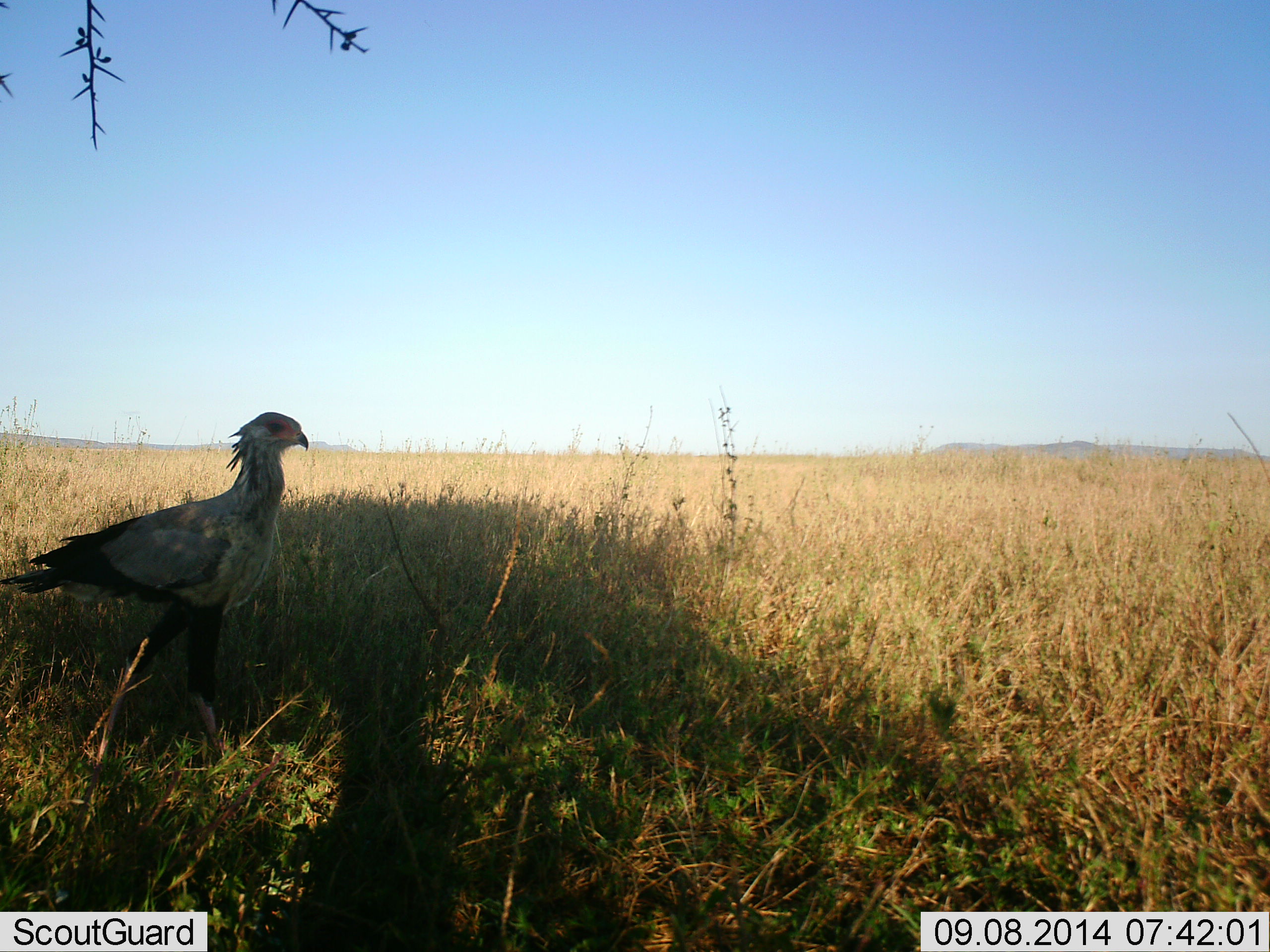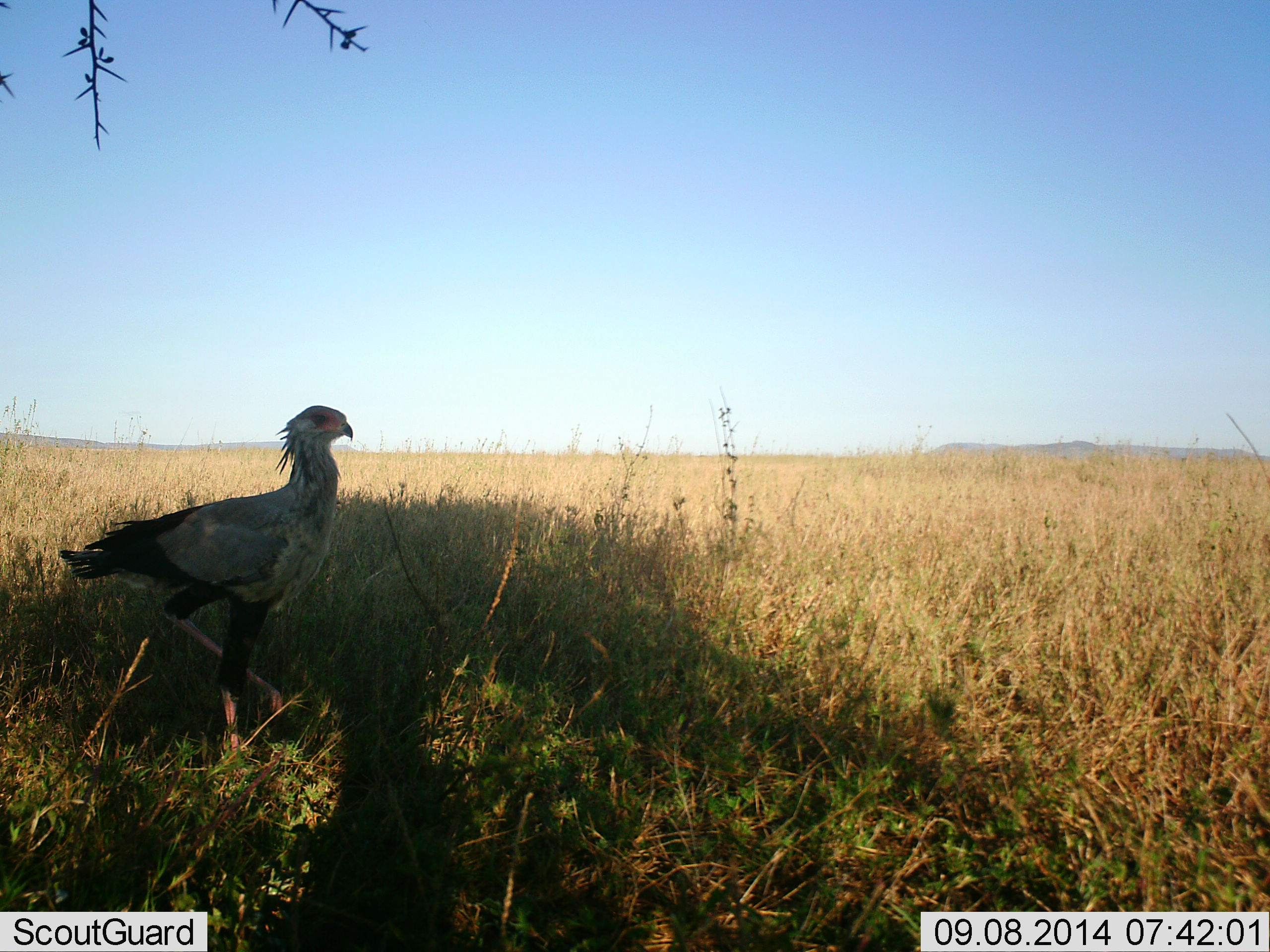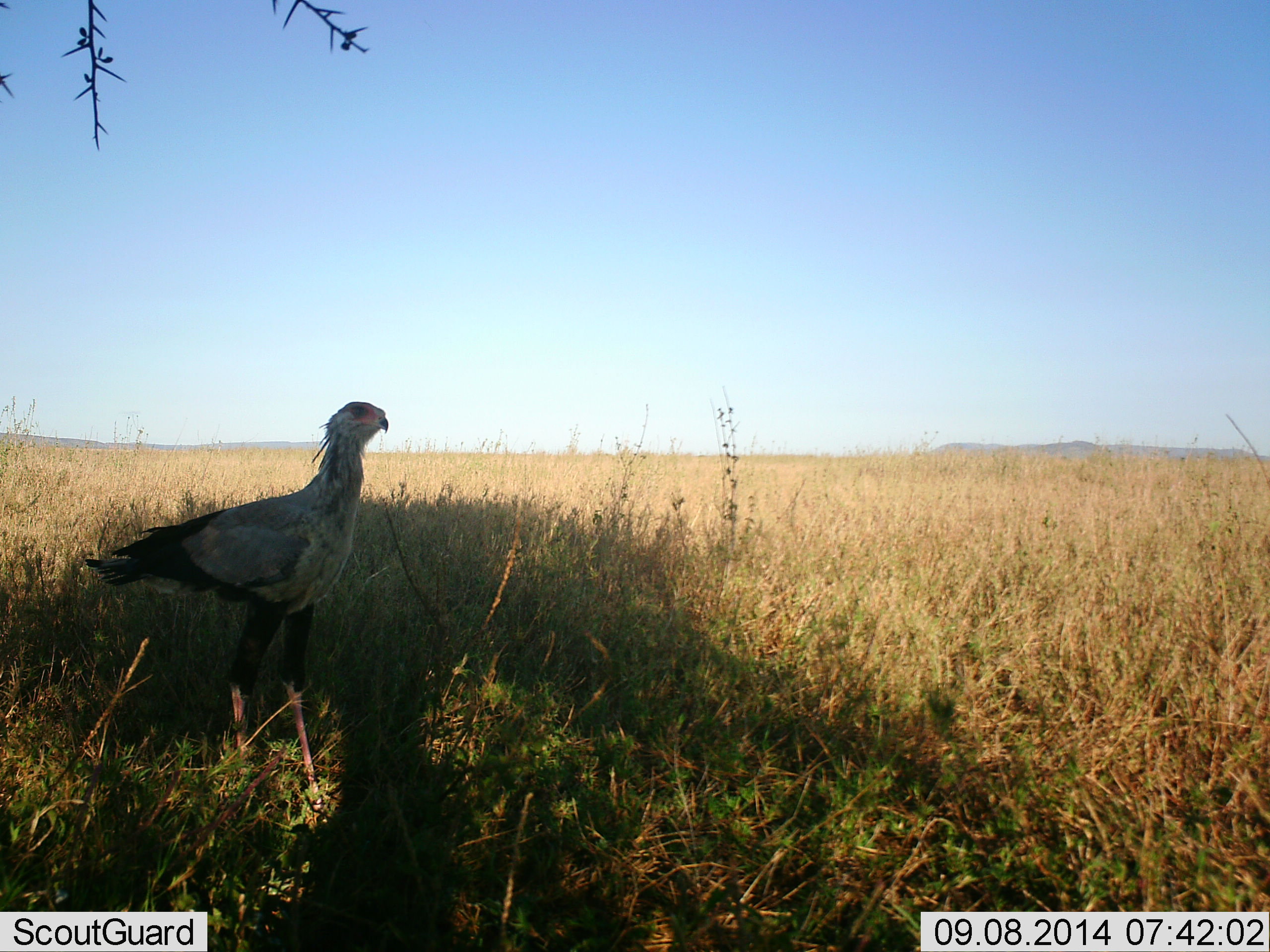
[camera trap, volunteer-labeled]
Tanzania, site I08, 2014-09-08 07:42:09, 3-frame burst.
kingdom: Animalia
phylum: Chordata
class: Aves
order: Accipitriformes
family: Sagittariidae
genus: Sagittarius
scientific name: Sagittarius serpentarius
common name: secretary bird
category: secretarybird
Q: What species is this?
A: Secretarybird (secretary bird) (Sagittarius serpentarius).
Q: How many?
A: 1.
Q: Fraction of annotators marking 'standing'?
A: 10%.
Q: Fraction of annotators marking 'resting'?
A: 0%.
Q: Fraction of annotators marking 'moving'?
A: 90%.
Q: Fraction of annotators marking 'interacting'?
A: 0%.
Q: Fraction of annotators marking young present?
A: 0%.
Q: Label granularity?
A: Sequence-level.